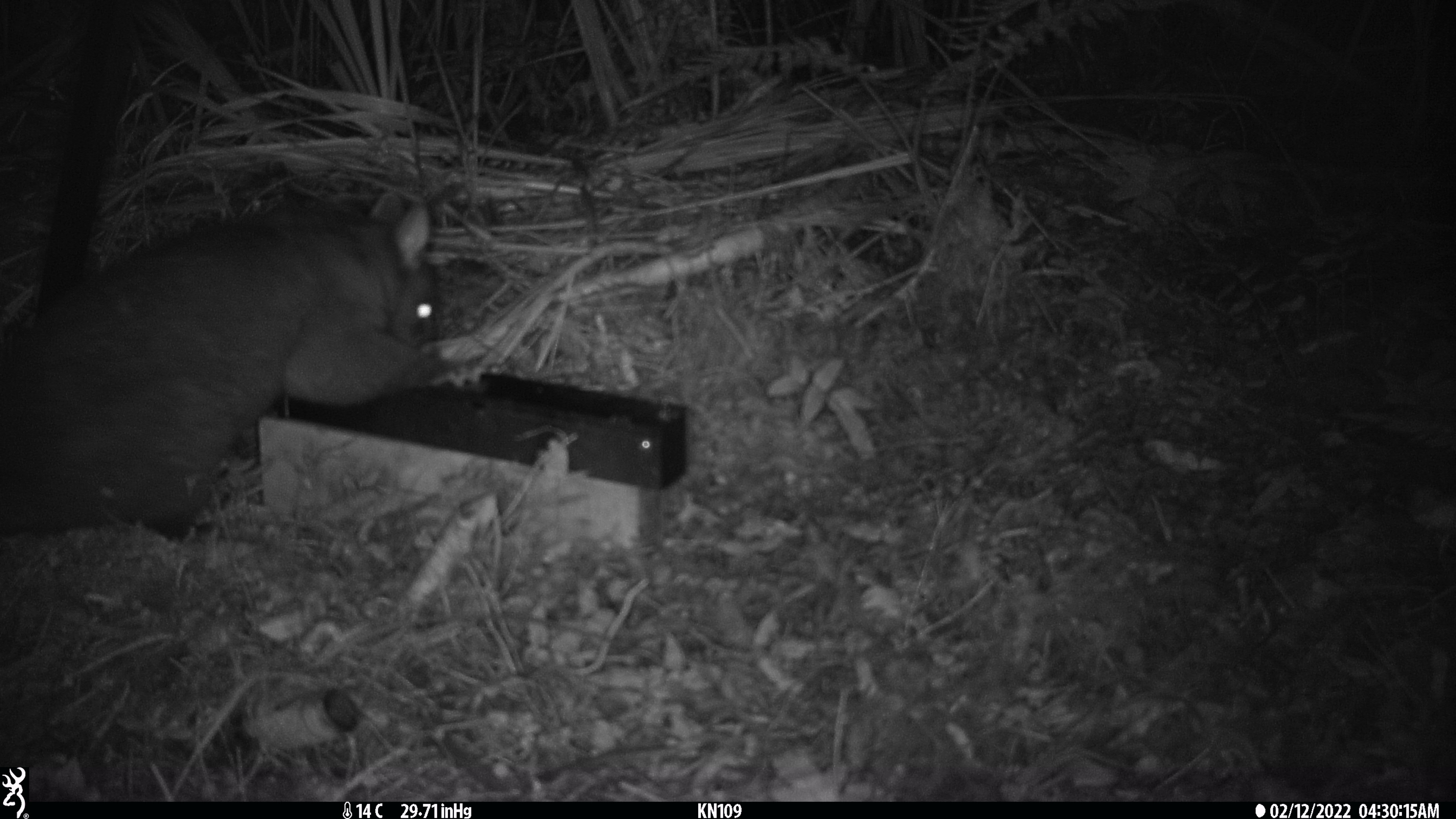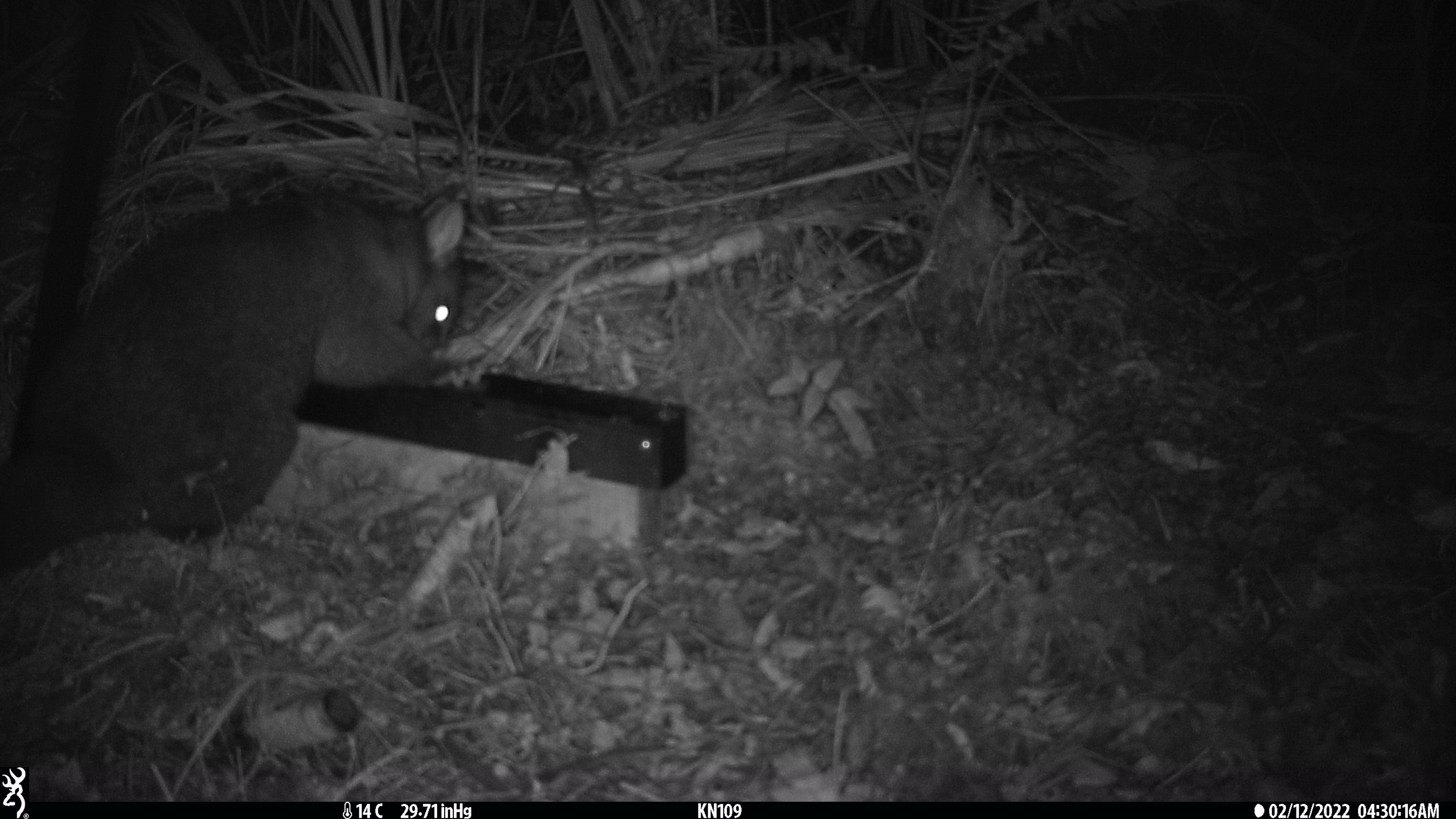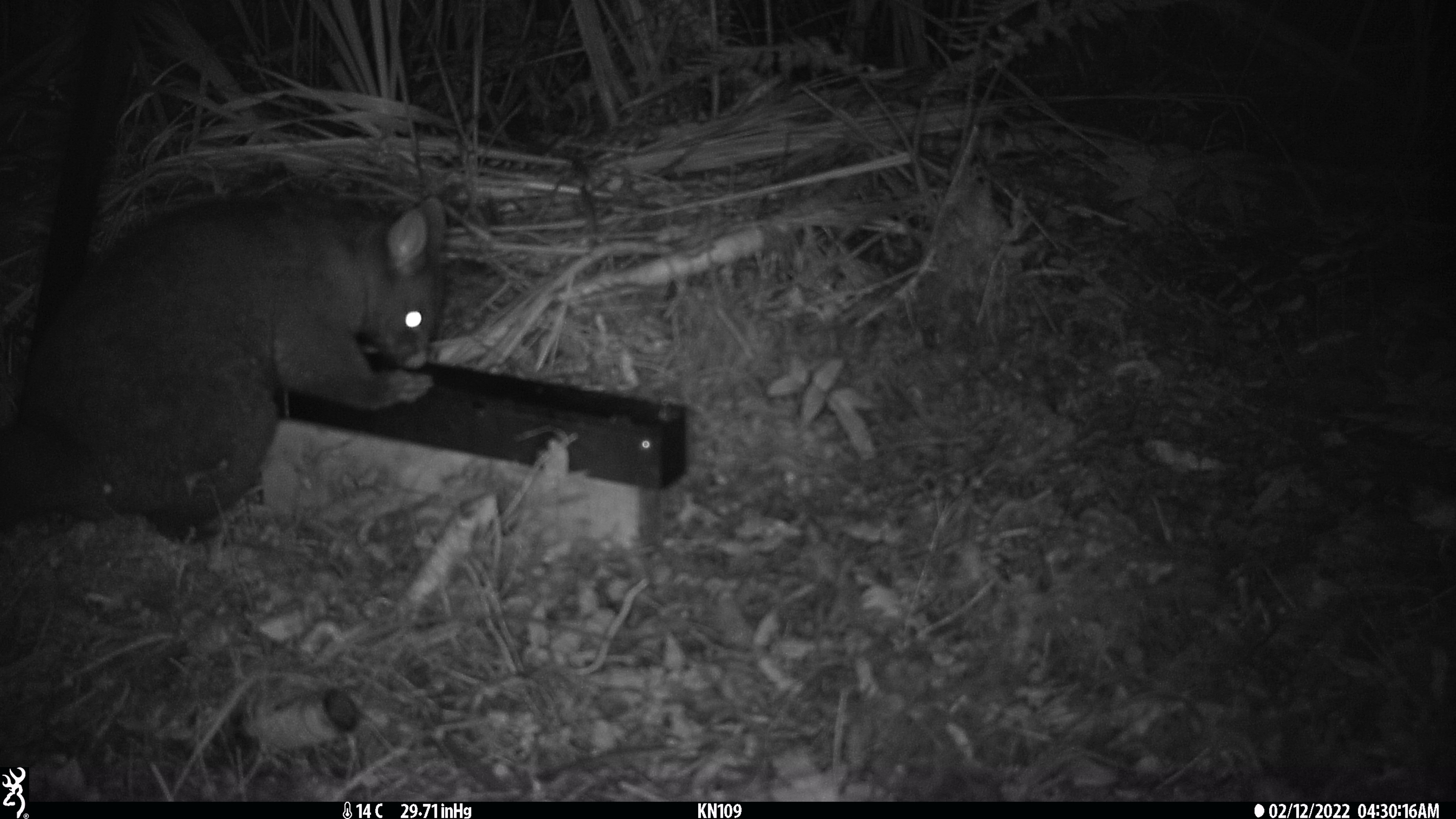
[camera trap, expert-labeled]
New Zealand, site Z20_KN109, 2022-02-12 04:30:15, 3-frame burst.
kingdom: Animalia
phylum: Chordata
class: Mammalia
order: Diprotodontia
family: Phalangeridae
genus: Trichosurus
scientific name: Trichosurus vulpecula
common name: common brushtail possum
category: possum